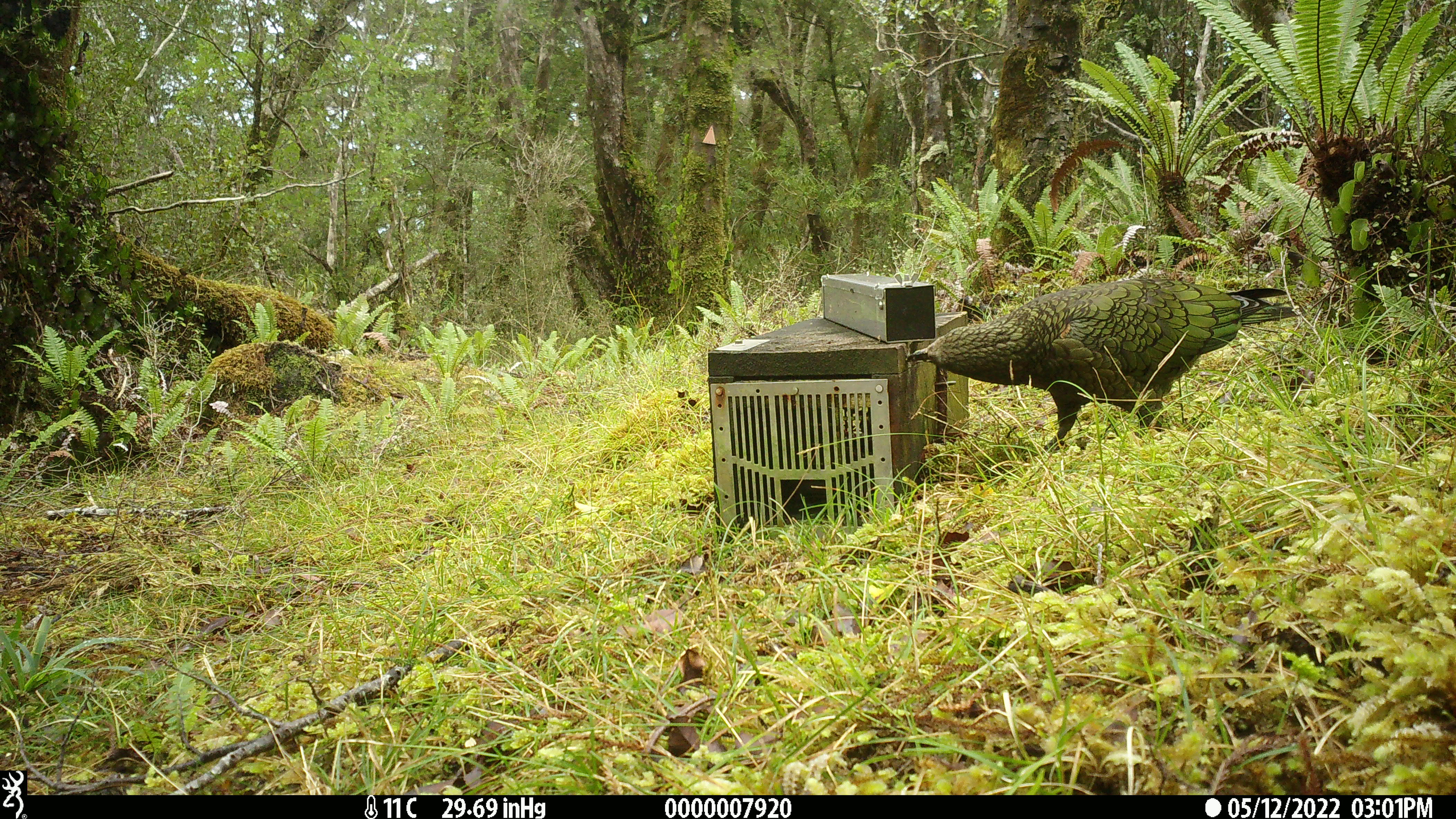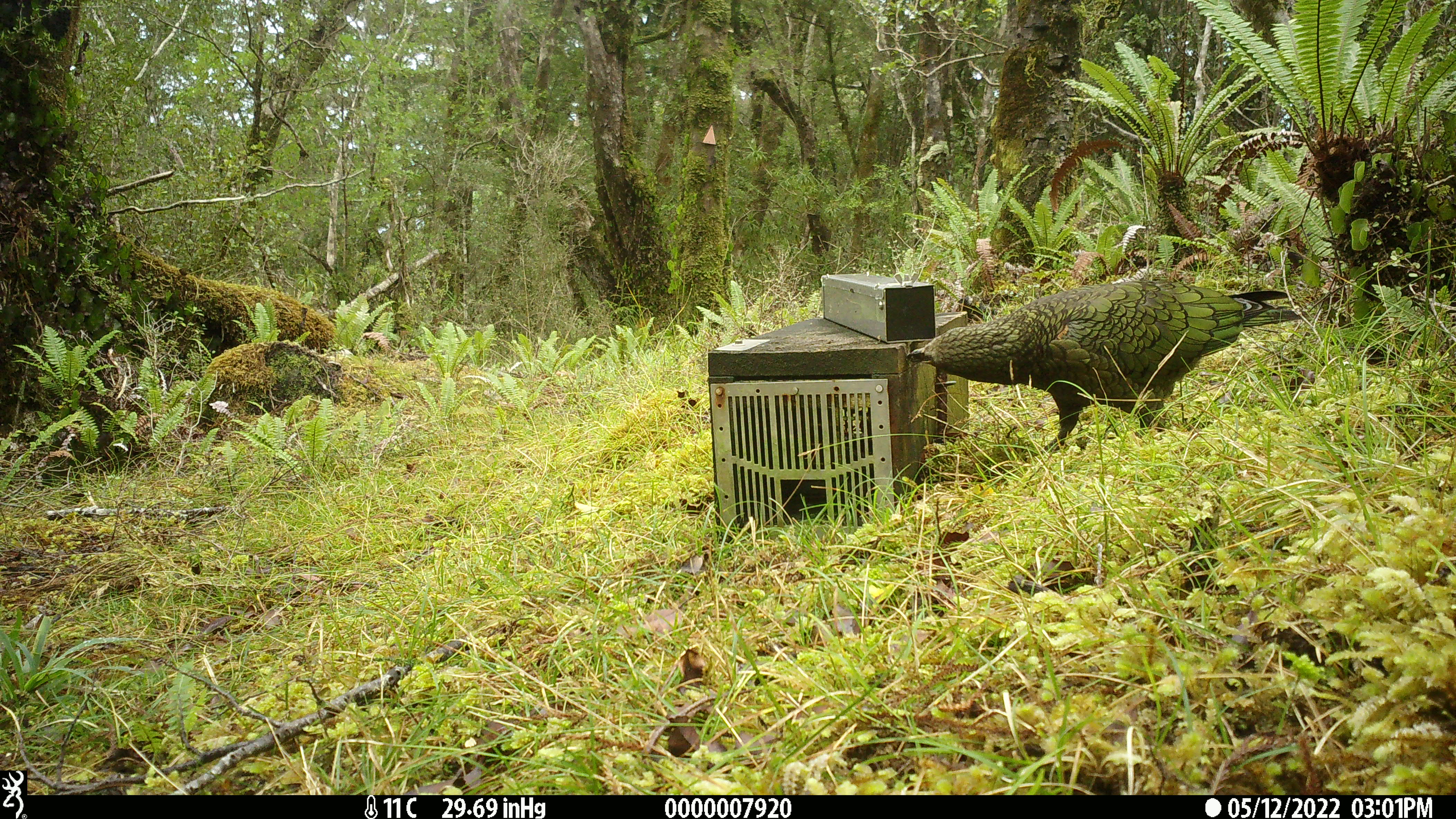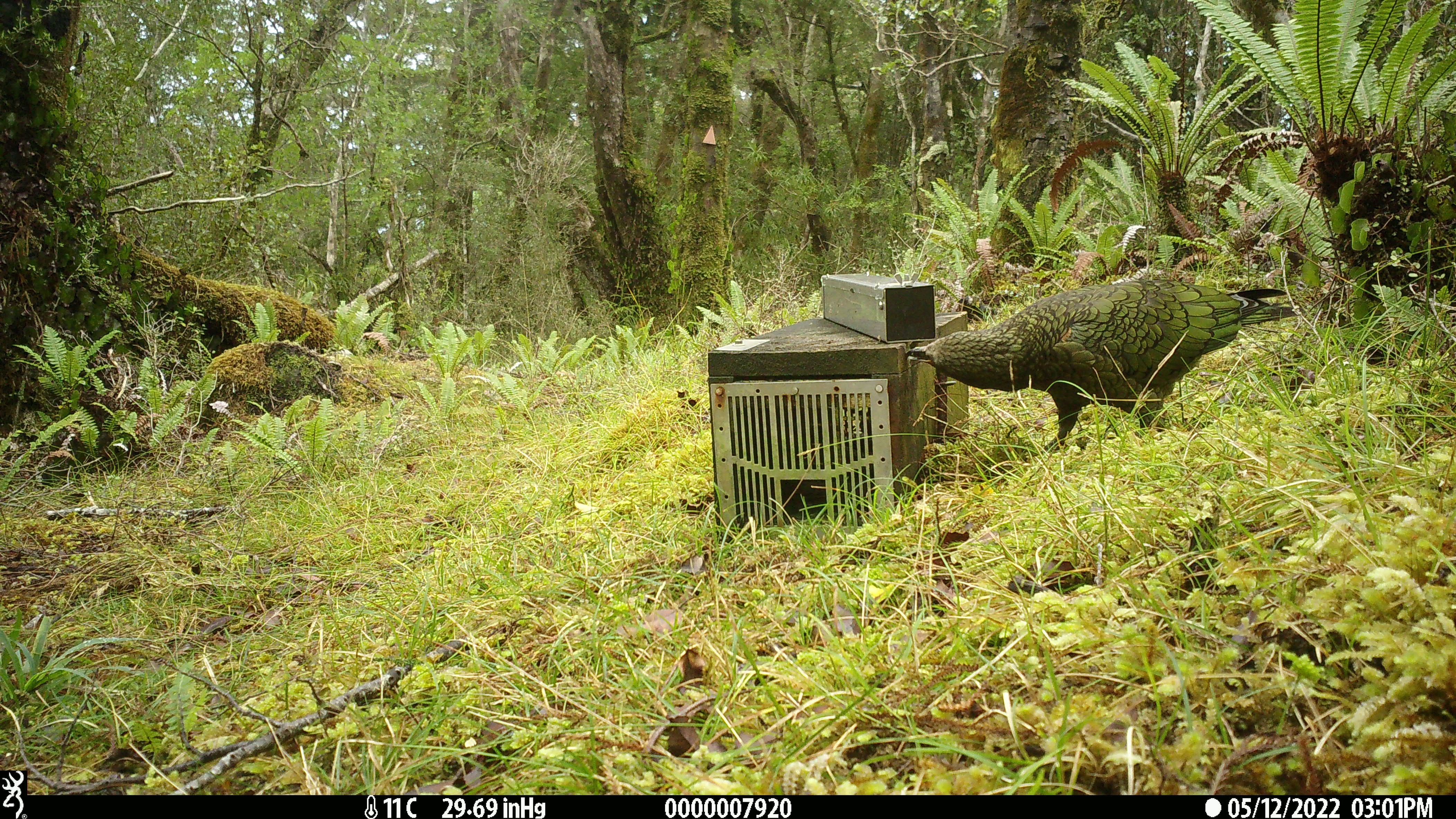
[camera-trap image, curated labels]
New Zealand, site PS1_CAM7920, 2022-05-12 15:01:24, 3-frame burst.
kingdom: Animalia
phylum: Chordata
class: Aves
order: Psittaciformes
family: Strigopidae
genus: Nestor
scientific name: Nestor notabilis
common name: kea